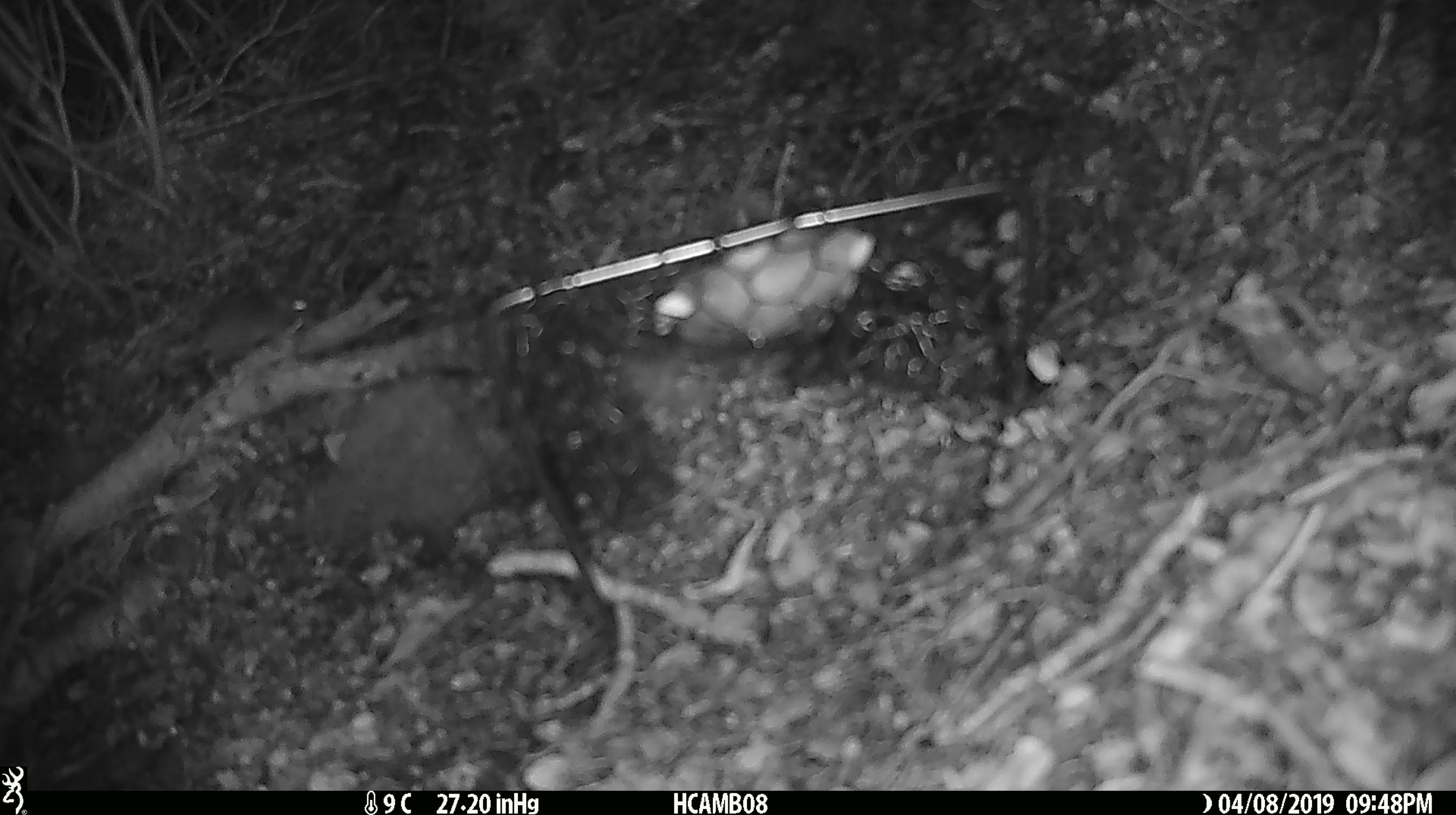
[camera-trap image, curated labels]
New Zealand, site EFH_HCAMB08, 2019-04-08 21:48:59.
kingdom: Animalia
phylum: Chordata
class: Mammalia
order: Rodentia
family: Muridae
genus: Mus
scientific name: Mus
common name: mouse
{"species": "mouse (Mus)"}